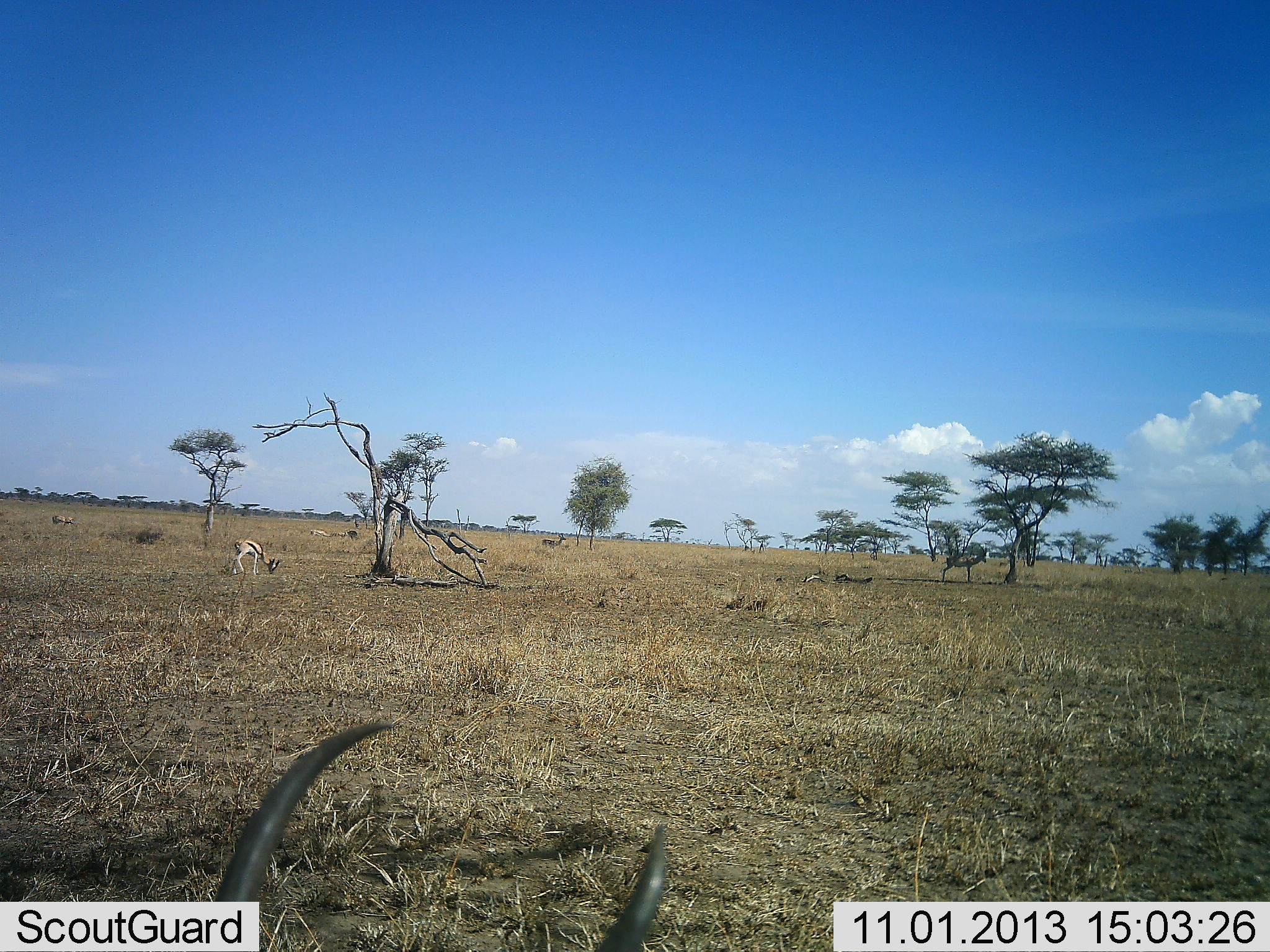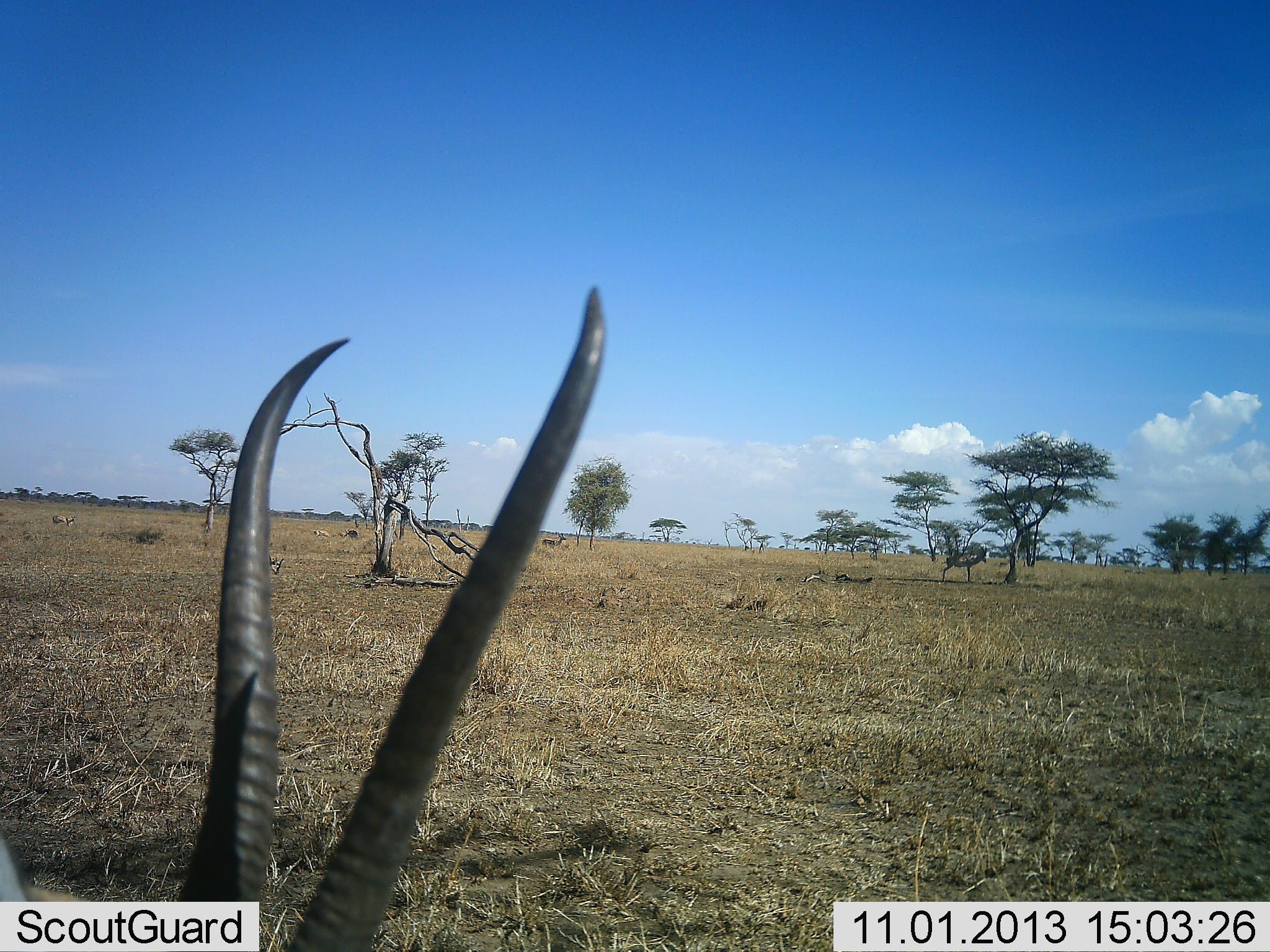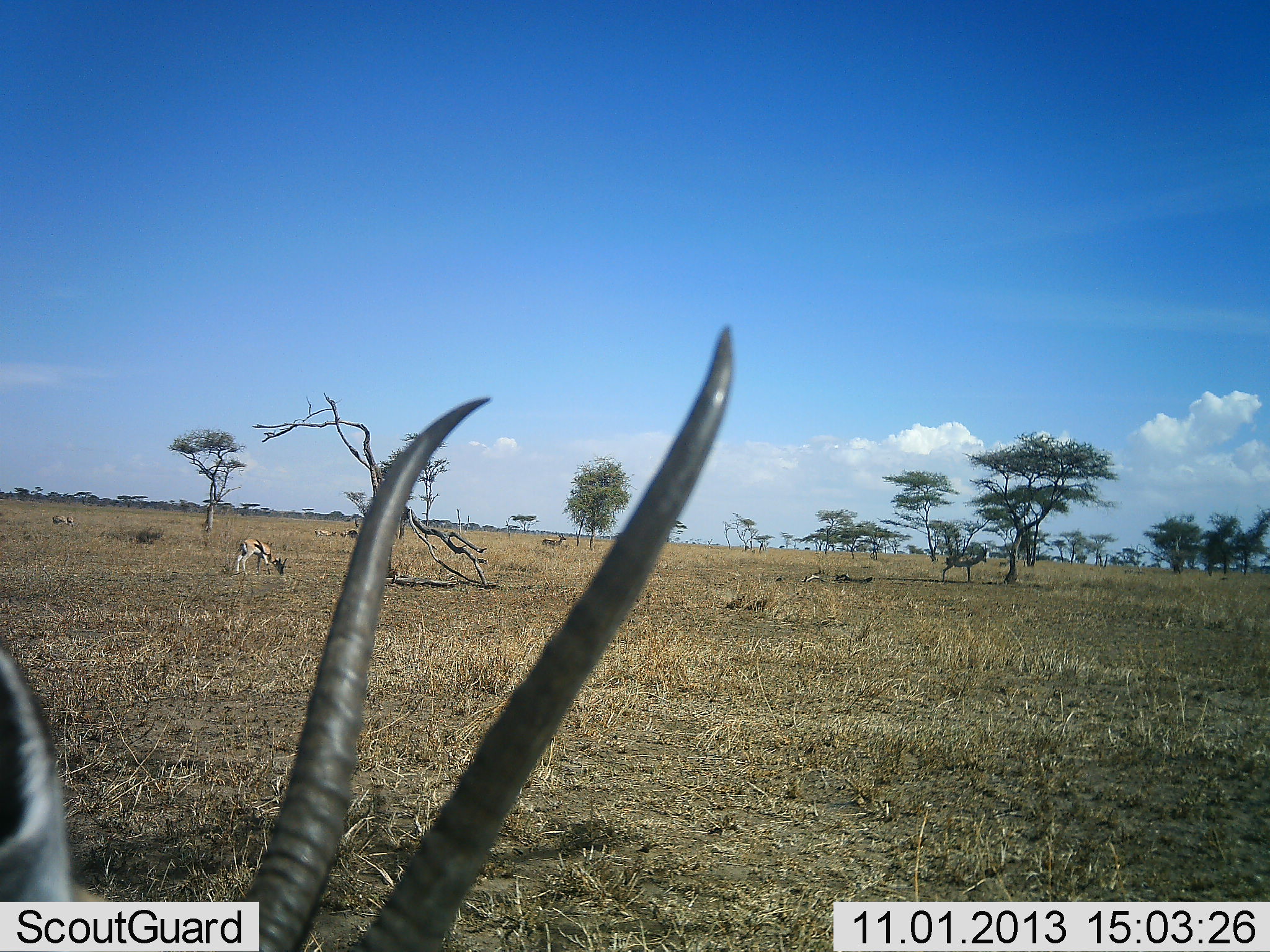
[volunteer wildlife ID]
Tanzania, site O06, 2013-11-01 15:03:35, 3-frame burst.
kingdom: Animalia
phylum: Chordata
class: Mammalia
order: Artiodactyla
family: Bovidae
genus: Eudorcas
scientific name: Eudorcas thomsonii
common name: thomson's gazelle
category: gazellethomsons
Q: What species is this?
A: Gazellethomsons (thomson's gazelle) (Eudorcas thomsonii).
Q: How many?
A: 5.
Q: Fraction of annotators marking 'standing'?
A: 67%.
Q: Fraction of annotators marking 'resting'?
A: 8%.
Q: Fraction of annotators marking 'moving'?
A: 17%.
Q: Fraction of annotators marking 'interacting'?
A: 0%.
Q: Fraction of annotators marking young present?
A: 0%.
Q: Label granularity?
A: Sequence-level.